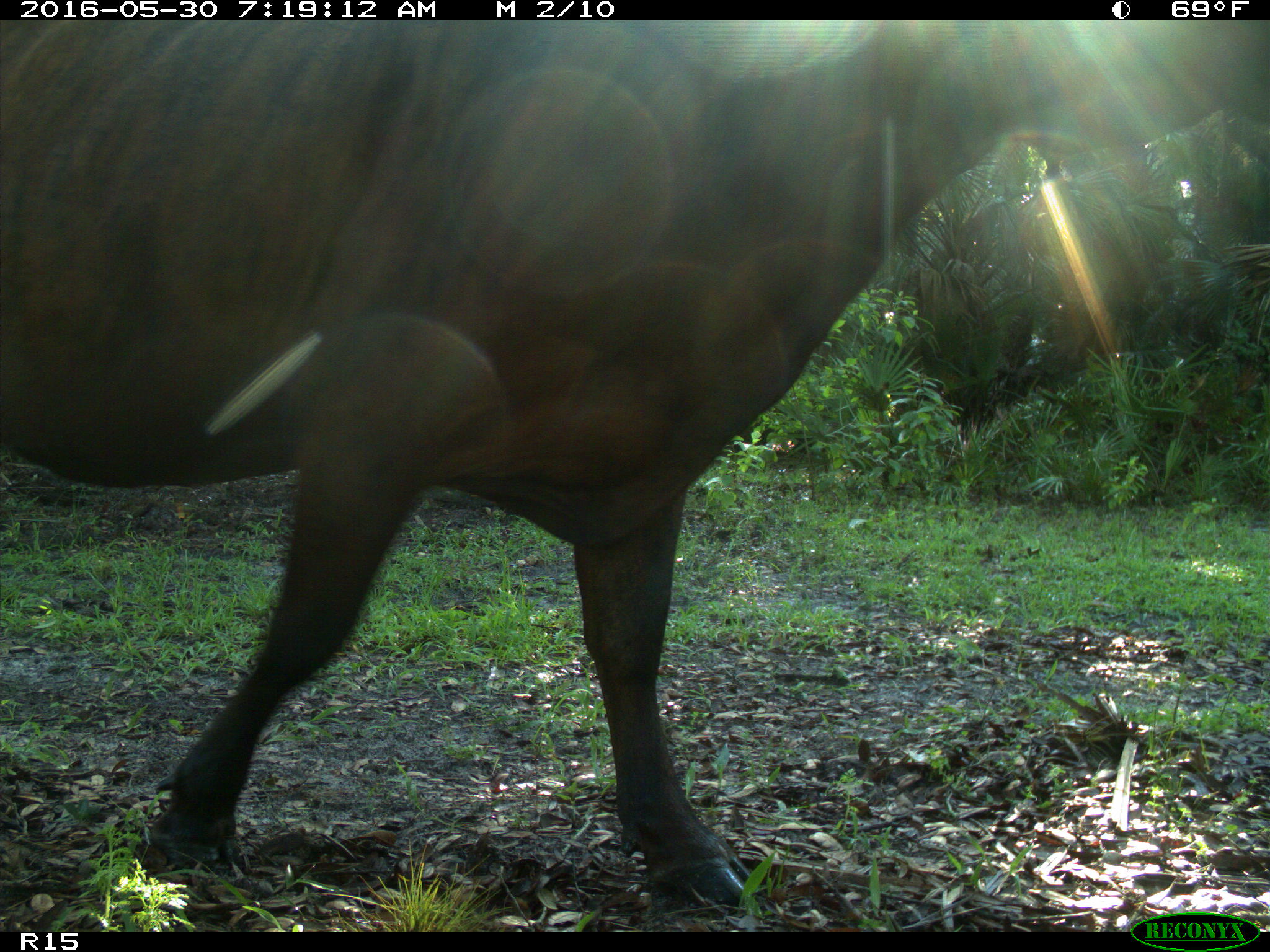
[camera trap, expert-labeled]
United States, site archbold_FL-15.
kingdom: Animalia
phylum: Chordata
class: Mammalia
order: Artiodactyla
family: Bovidae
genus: Bos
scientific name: Bos taurus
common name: domestic cow